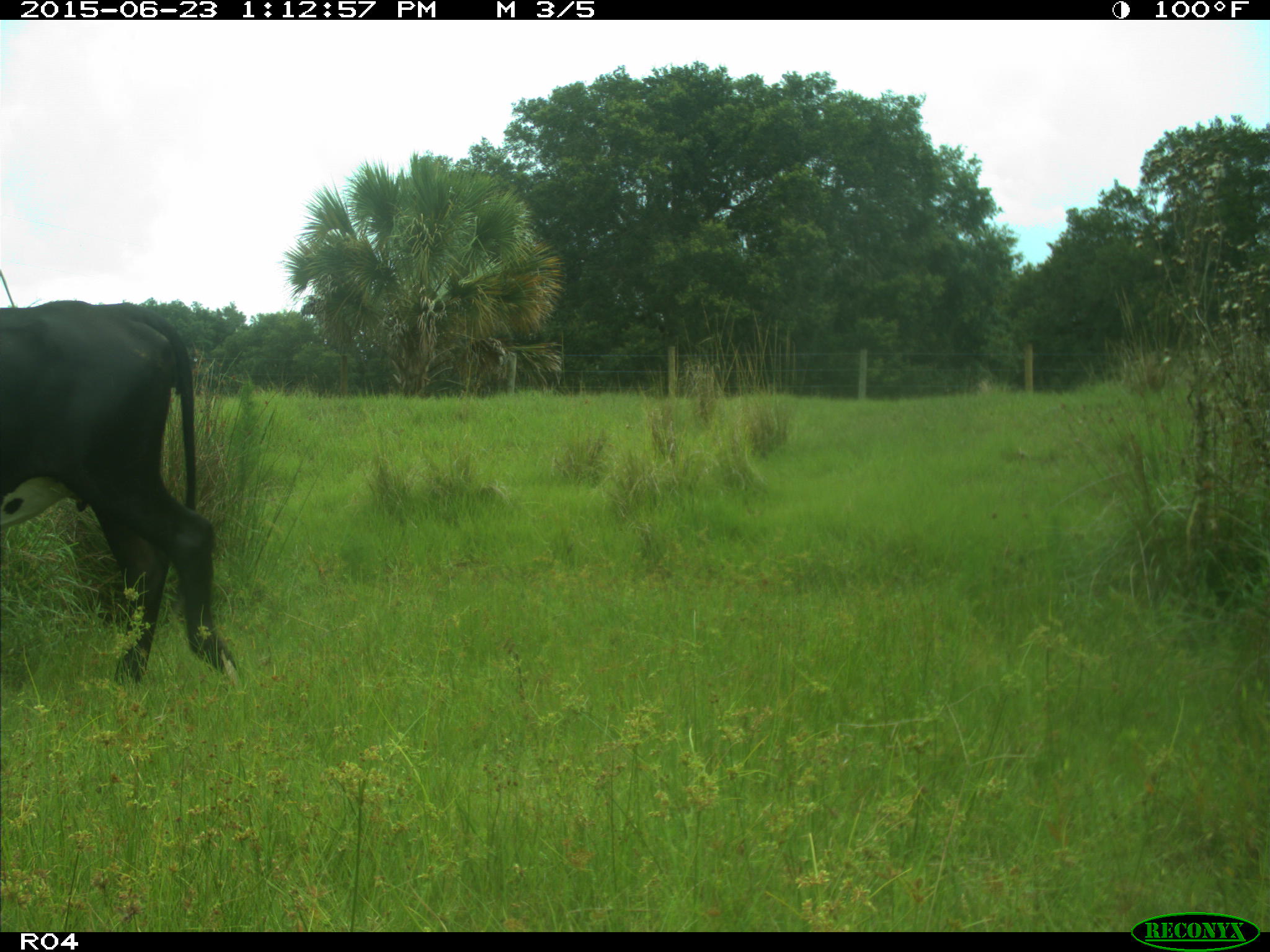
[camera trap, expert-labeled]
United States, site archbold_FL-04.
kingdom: Animalia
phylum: Chordata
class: Mammalia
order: Artiodactyla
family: Bovidae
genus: Bos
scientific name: Bos taurus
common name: domestic cow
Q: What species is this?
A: Bos taurus (domestic cow).